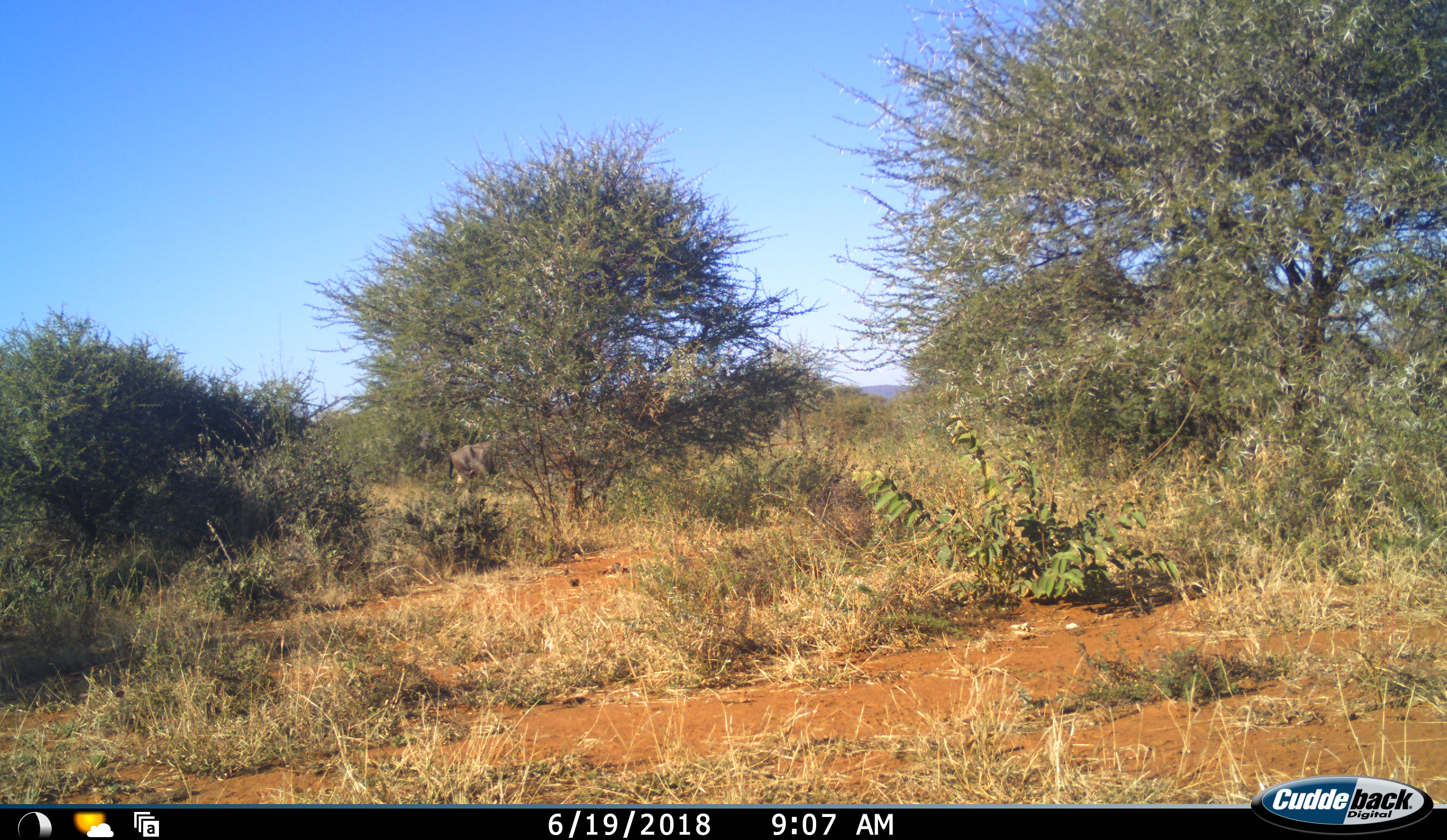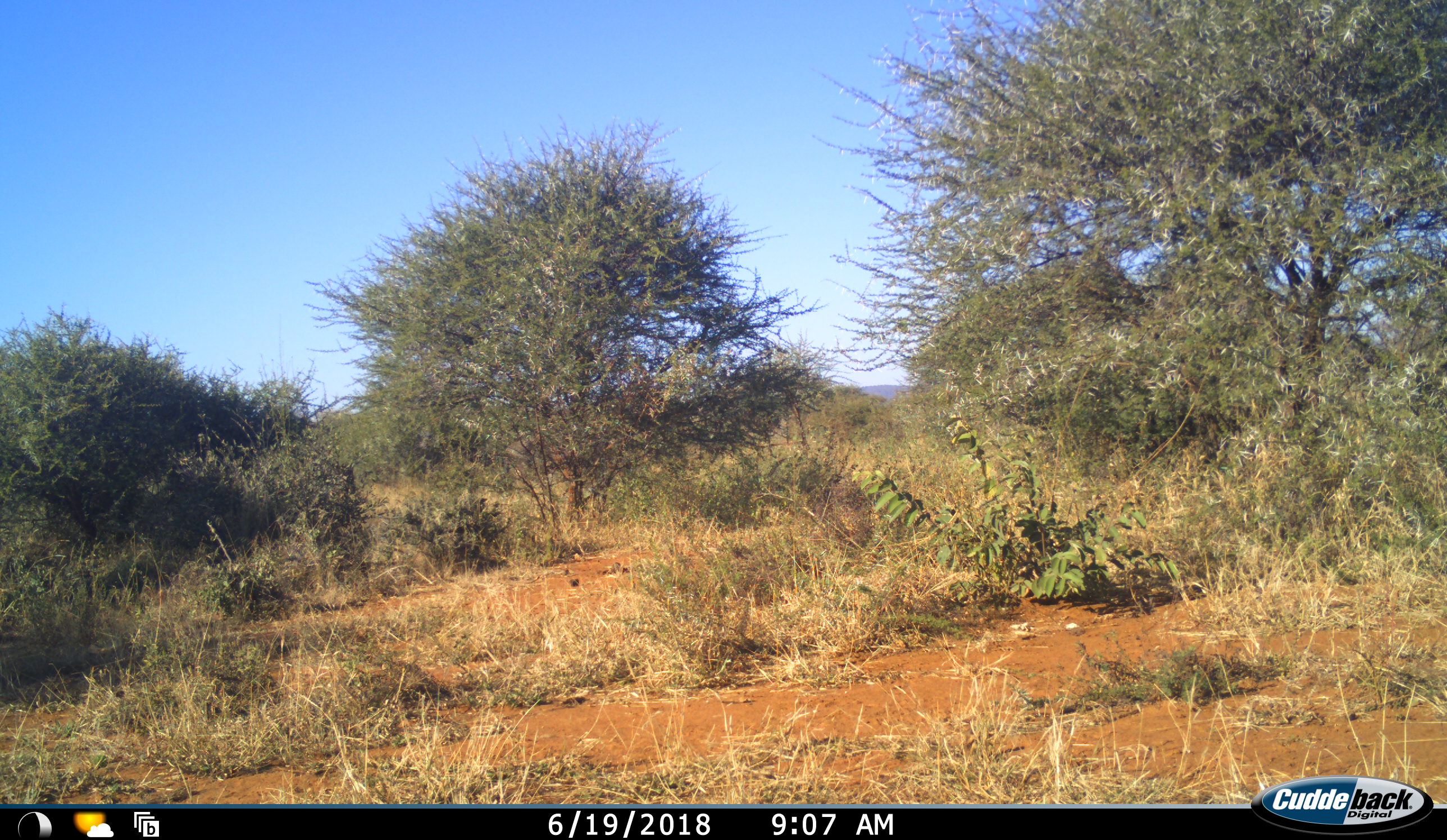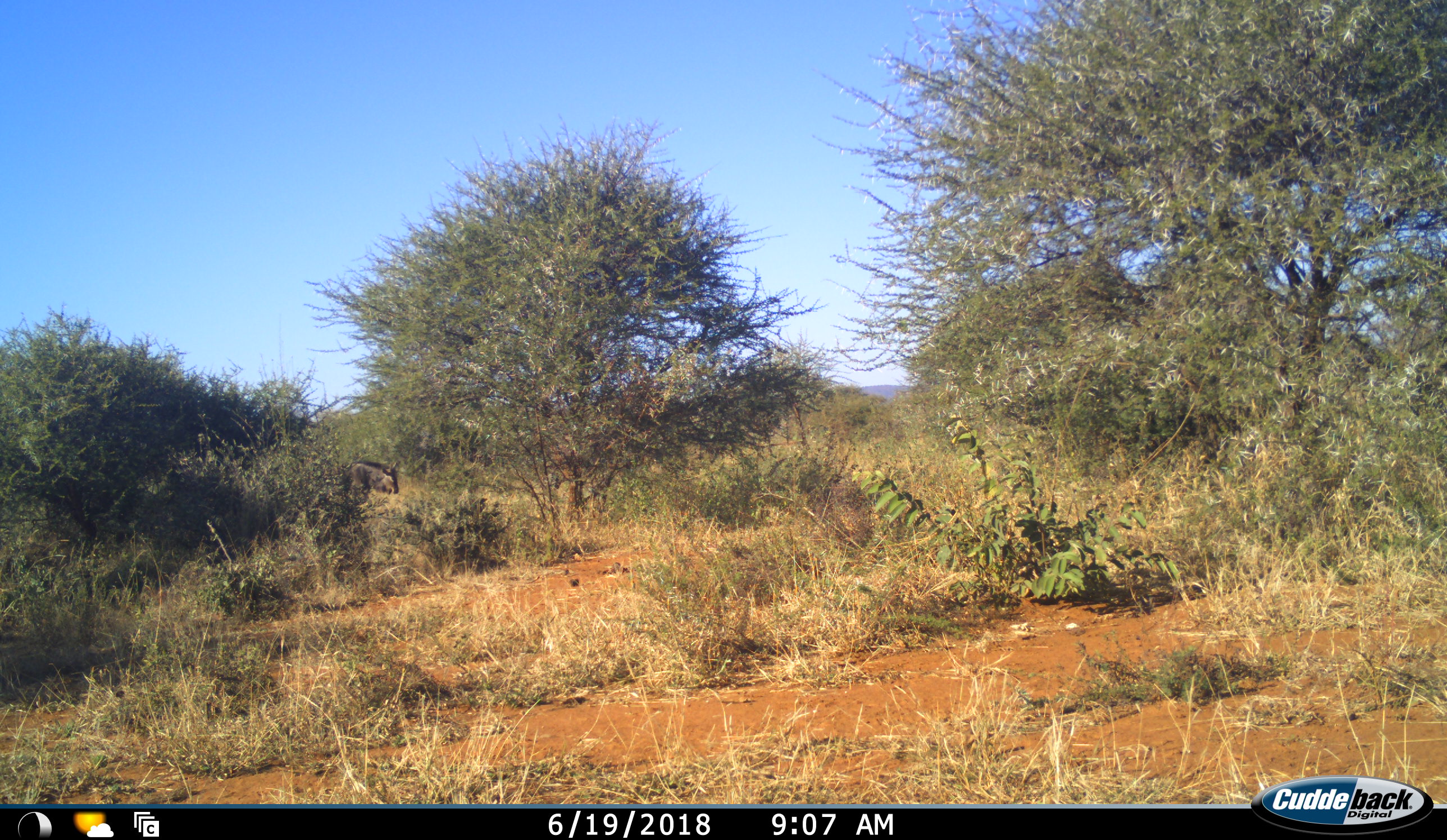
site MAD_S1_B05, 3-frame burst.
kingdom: Animalia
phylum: Chordata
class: Mammalia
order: Artiodactyla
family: Bovidae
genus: Connochaetes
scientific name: Connochaetes taurinus taurinus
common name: blue wildebeest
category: wildebeestblue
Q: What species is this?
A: Wildebeestblue (blue wildebeest) (Connochaetes taurinus taurinus).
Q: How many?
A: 2.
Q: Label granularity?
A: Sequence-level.